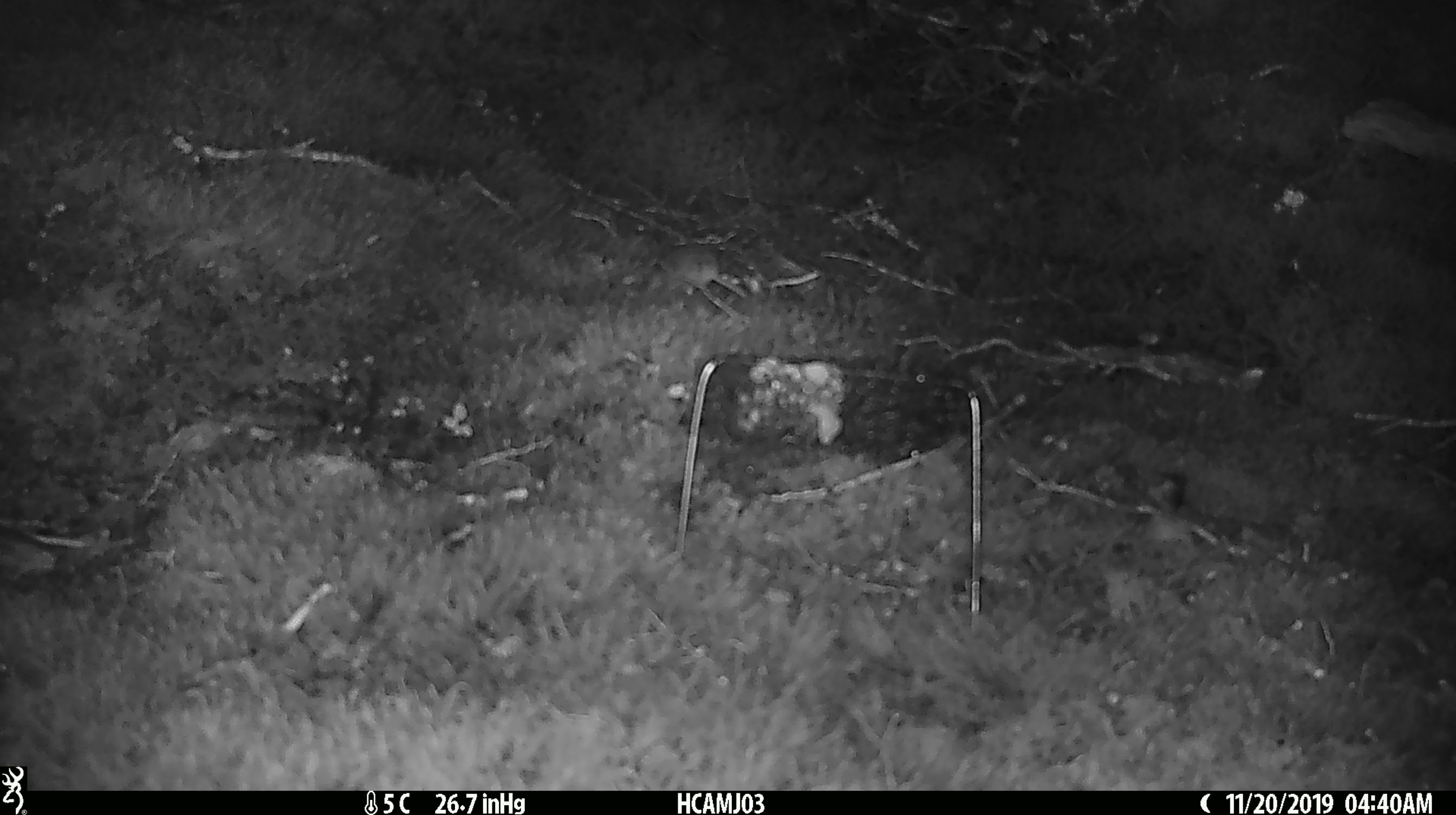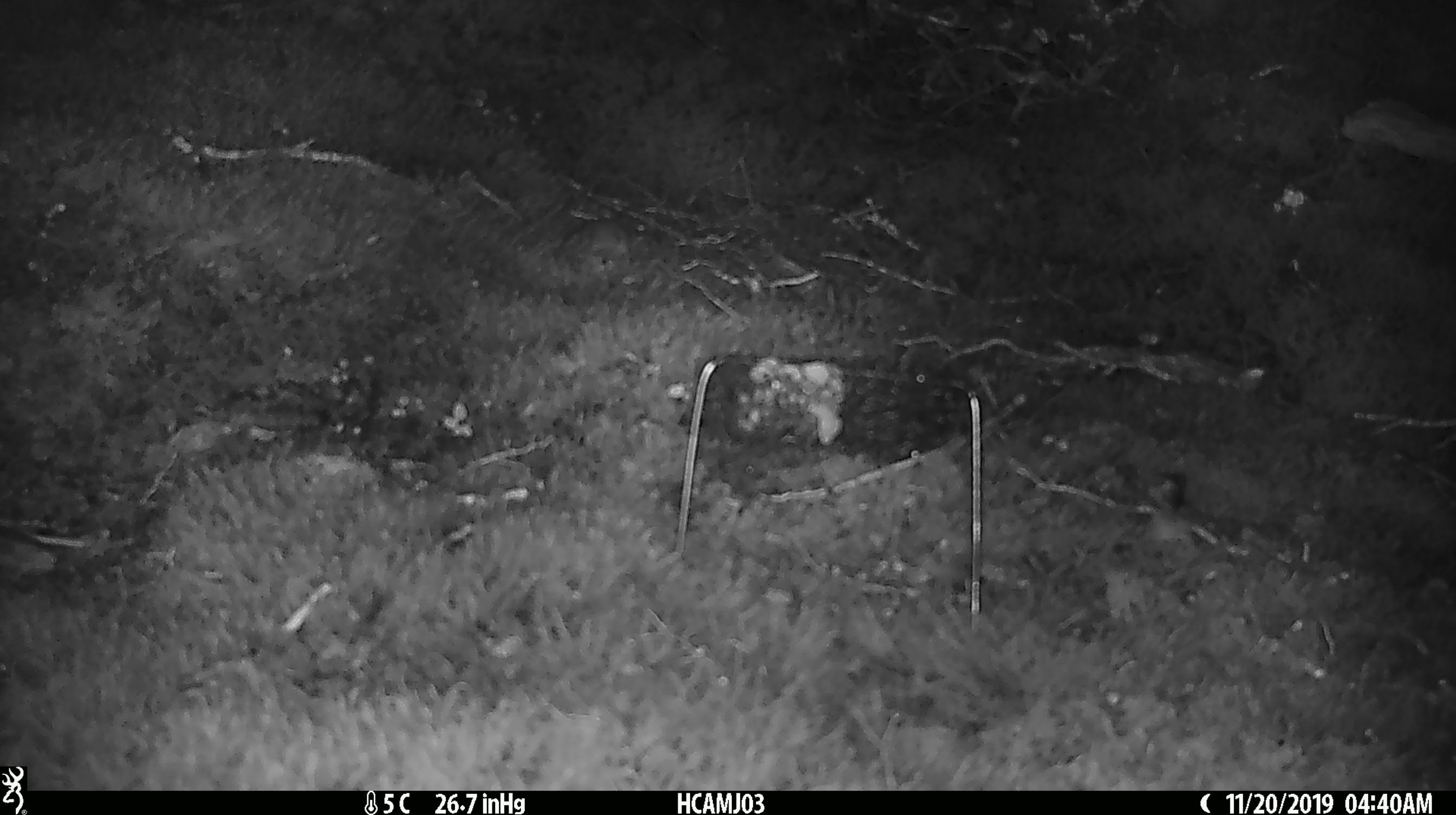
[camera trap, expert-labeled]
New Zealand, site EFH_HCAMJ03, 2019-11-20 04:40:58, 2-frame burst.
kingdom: Animalia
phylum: Chordata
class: Mammalia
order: Rodentia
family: Muridae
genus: Mus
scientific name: Mus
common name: mouse